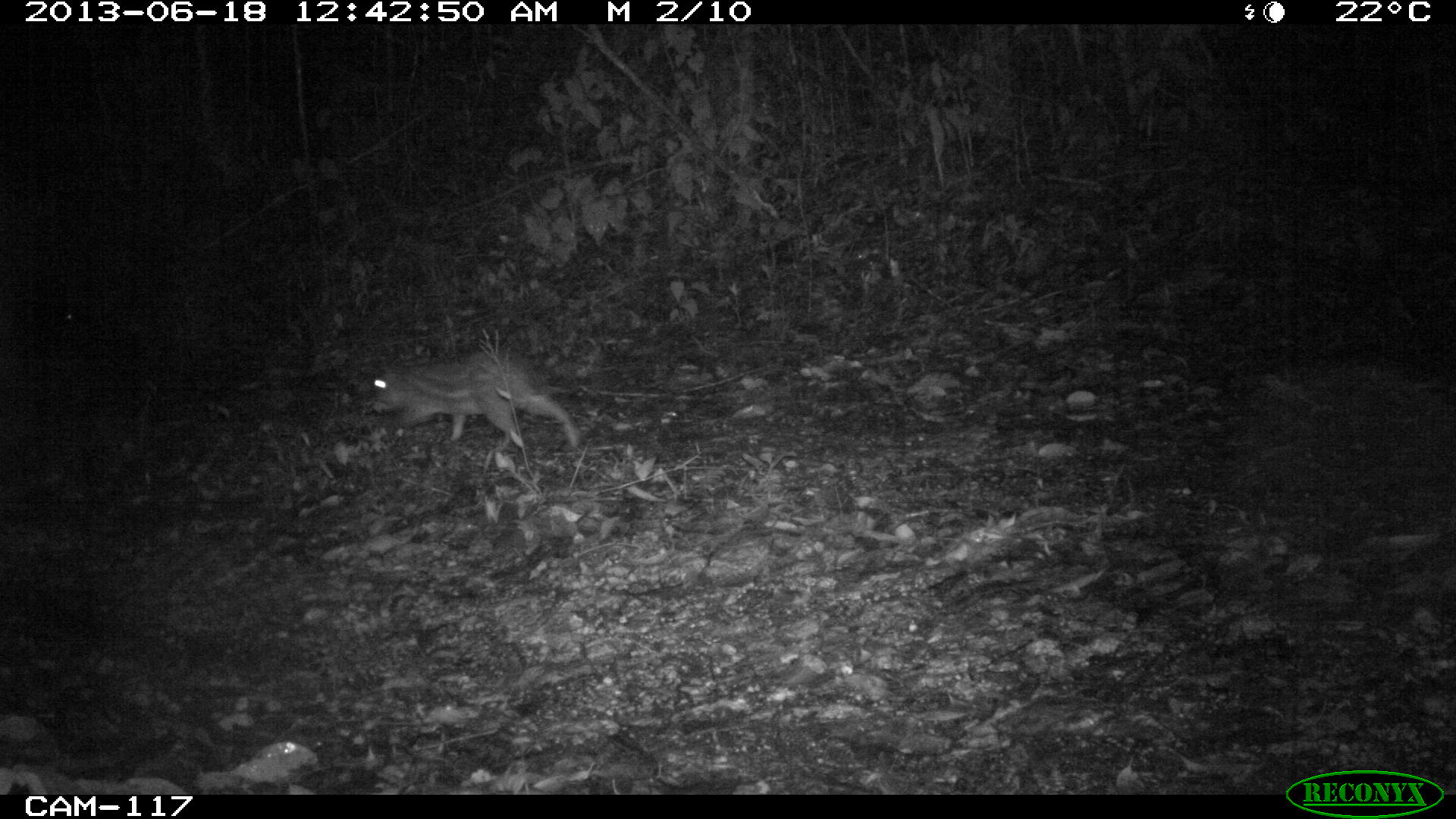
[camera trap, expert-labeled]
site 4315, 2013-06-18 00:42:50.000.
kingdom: Animalia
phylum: Chordata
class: Mammalia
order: Rodentia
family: Cuniculidae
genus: Cuniculus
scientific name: Cuniculus paca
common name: lowland paca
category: agouti paca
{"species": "agouti paca (lowland paca) (Cuniculus paca)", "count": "1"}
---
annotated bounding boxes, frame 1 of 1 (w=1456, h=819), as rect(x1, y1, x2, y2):
agouti paca: rect(365, 351, 579, 453)